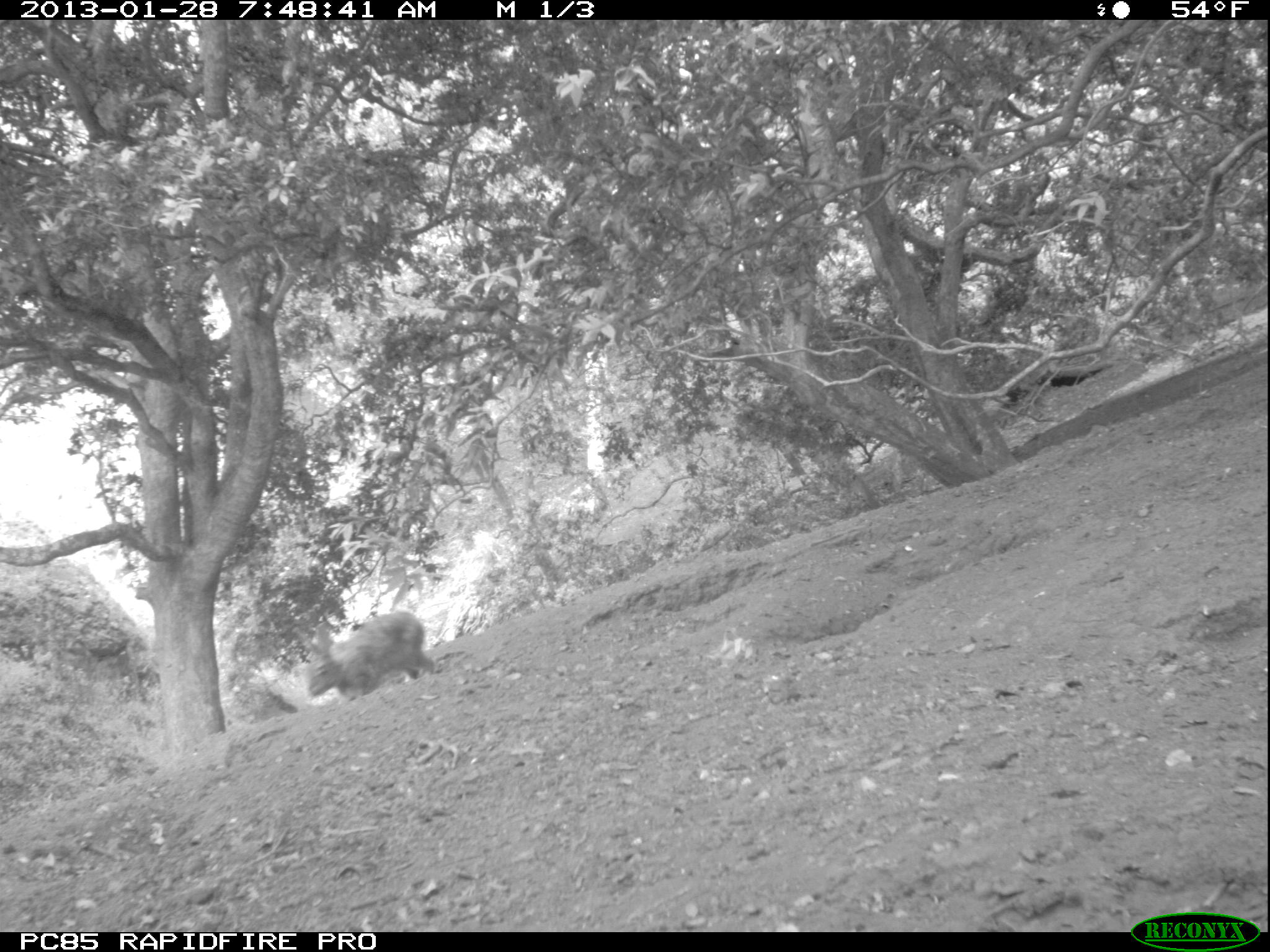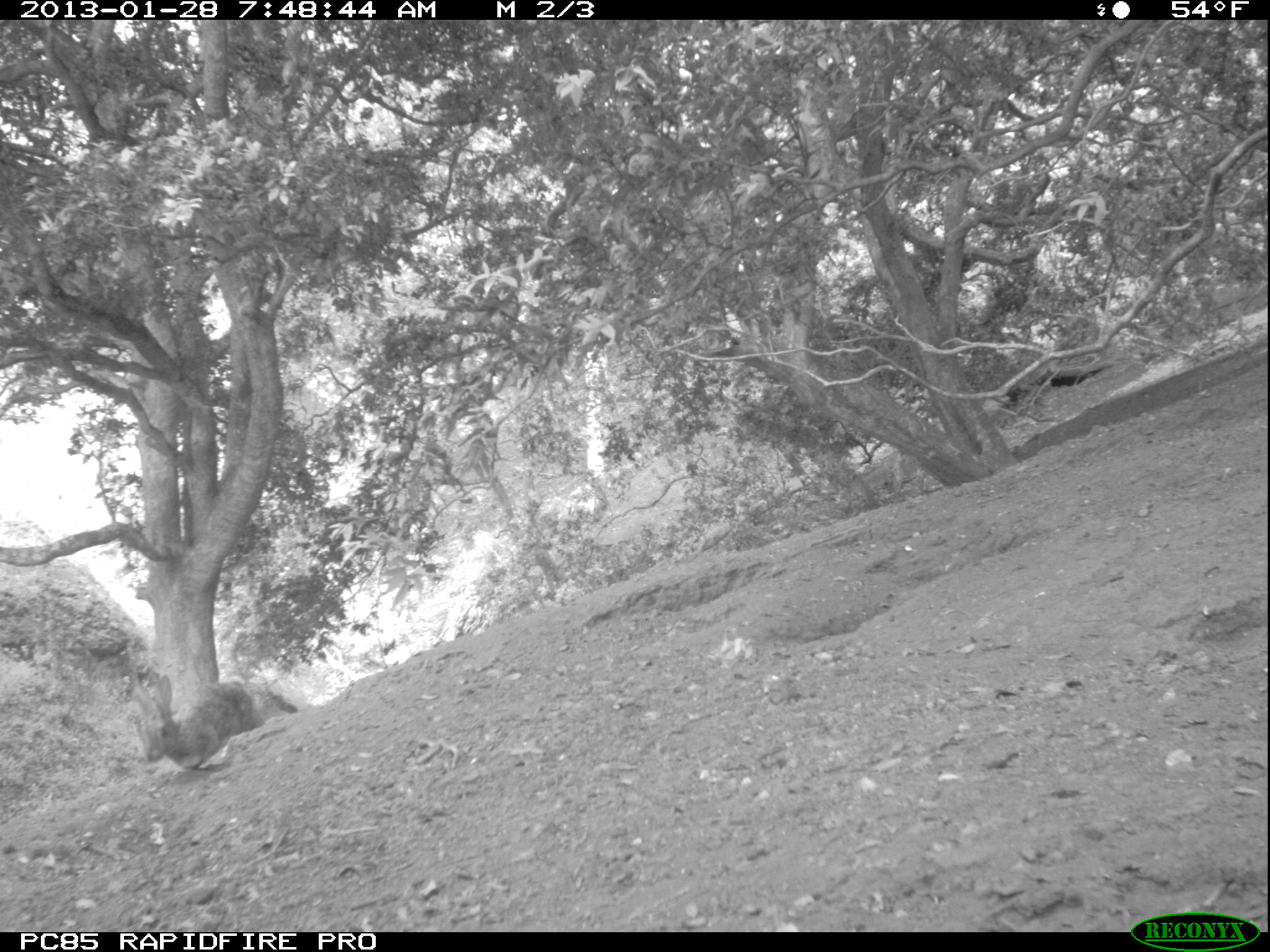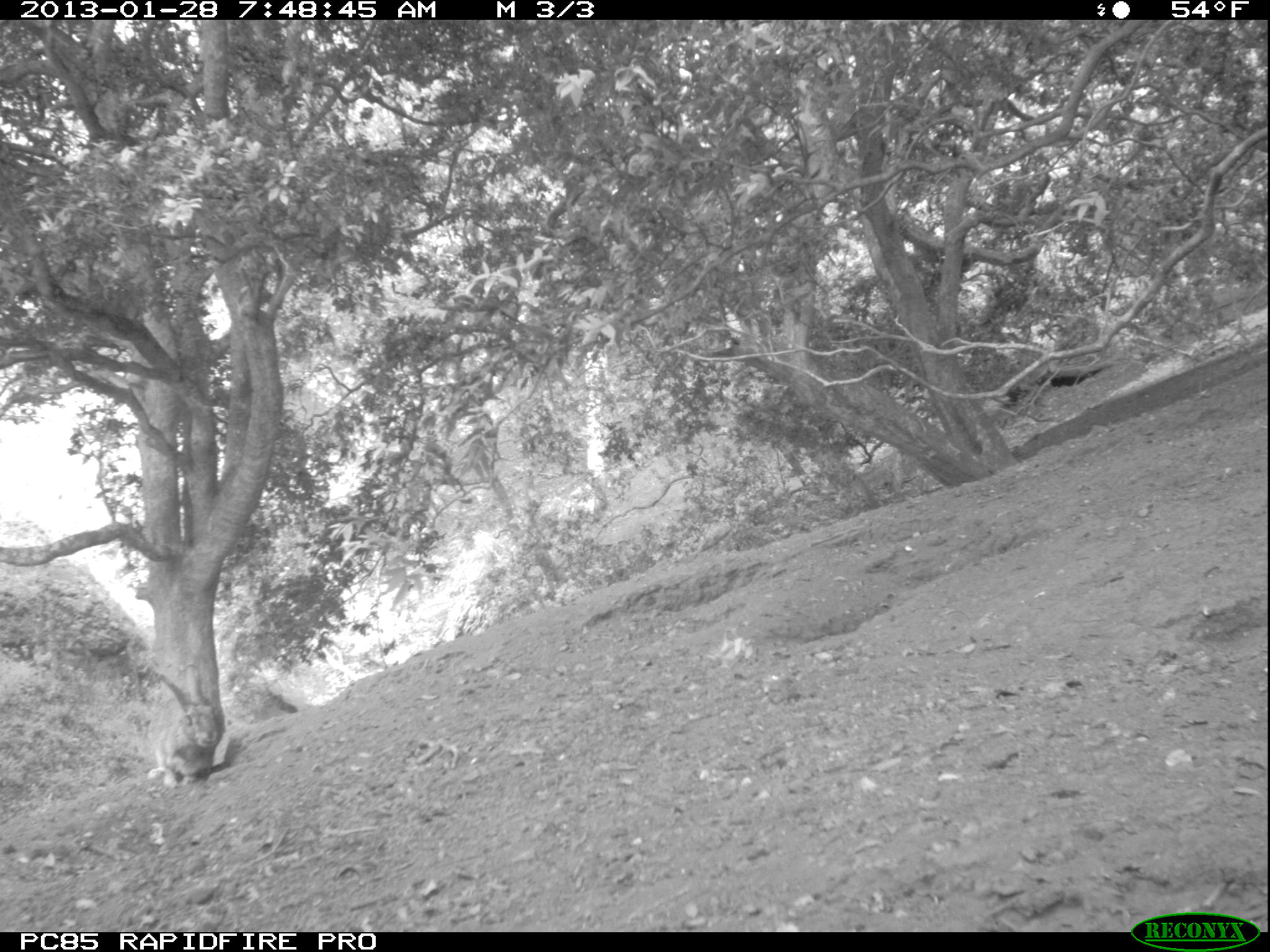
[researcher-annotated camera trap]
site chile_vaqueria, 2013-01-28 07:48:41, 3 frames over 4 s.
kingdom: Animalia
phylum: Chordata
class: Mammalia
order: Lagomorpha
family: Leporidae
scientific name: Leporidae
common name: rabbits and hares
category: rabbit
Rabbit (rabbits and hares) (Leporidae).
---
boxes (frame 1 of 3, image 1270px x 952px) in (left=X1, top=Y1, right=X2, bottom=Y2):
rabbit: (left=302, top=611, right=435, bottom=700)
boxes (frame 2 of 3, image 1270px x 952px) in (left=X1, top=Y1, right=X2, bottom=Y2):
rabbit: (left=122, top=661, right=265, bottom=774)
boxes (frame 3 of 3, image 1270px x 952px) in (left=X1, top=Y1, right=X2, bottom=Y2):
rabbit: (left=143, top=666, right=226, bottom=789)